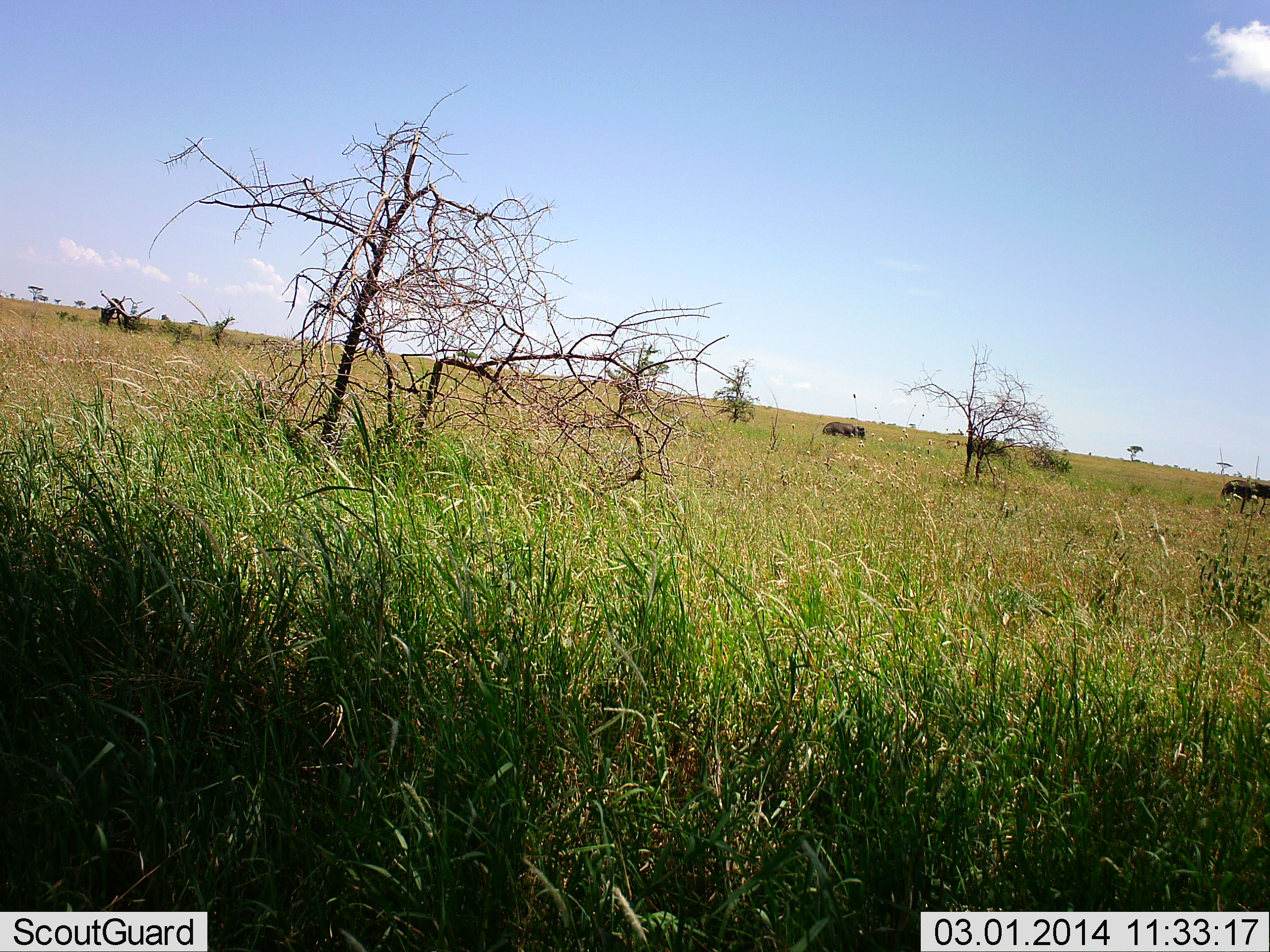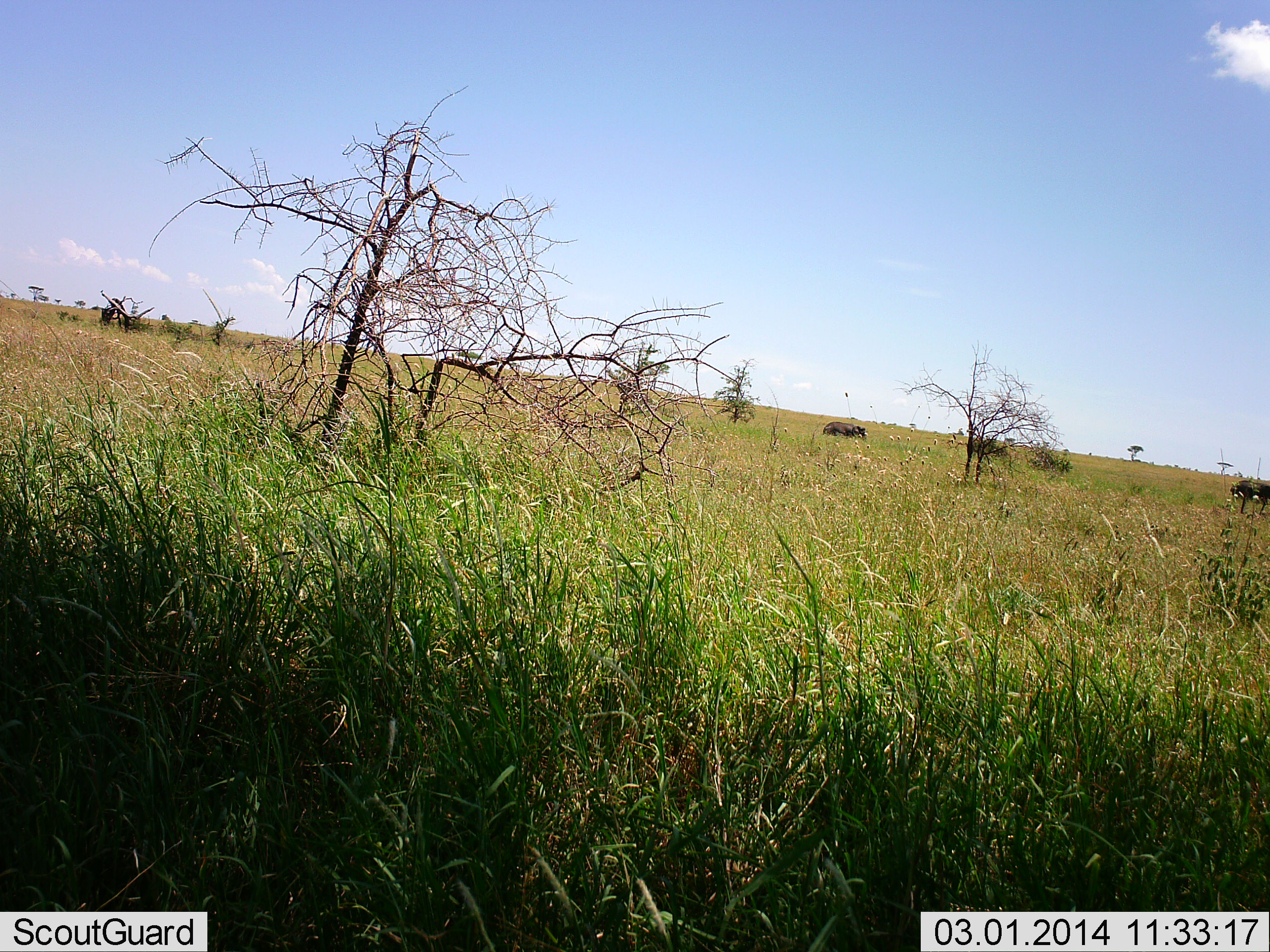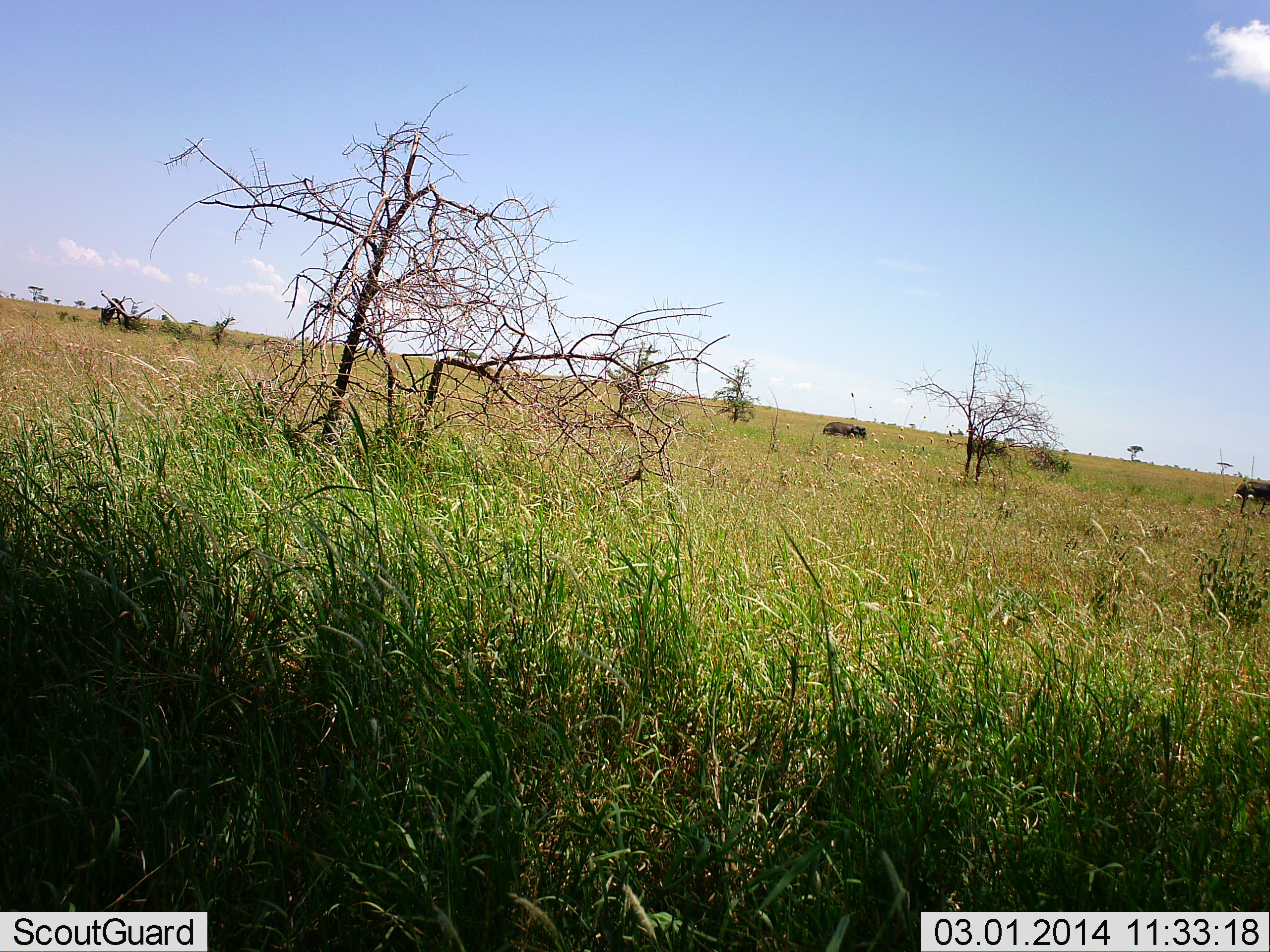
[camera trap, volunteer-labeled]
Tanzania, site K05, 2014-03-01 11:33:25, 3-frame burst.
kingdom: Animalia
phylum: Chordata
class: Mammalia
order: Artiodactyla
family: Bovidae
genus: Connochaetes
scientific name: Connochaetes taurinus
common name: blue wildebeest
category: wildebeest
Wildebeest (blue wildebeest) (Connochaetes taurinus), count 2. Behavior (volunteer vote fractions): standing 50%, resting 10%, moving 80%, interacting 0%. Young present (vote fraction): 0%. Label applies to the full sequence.